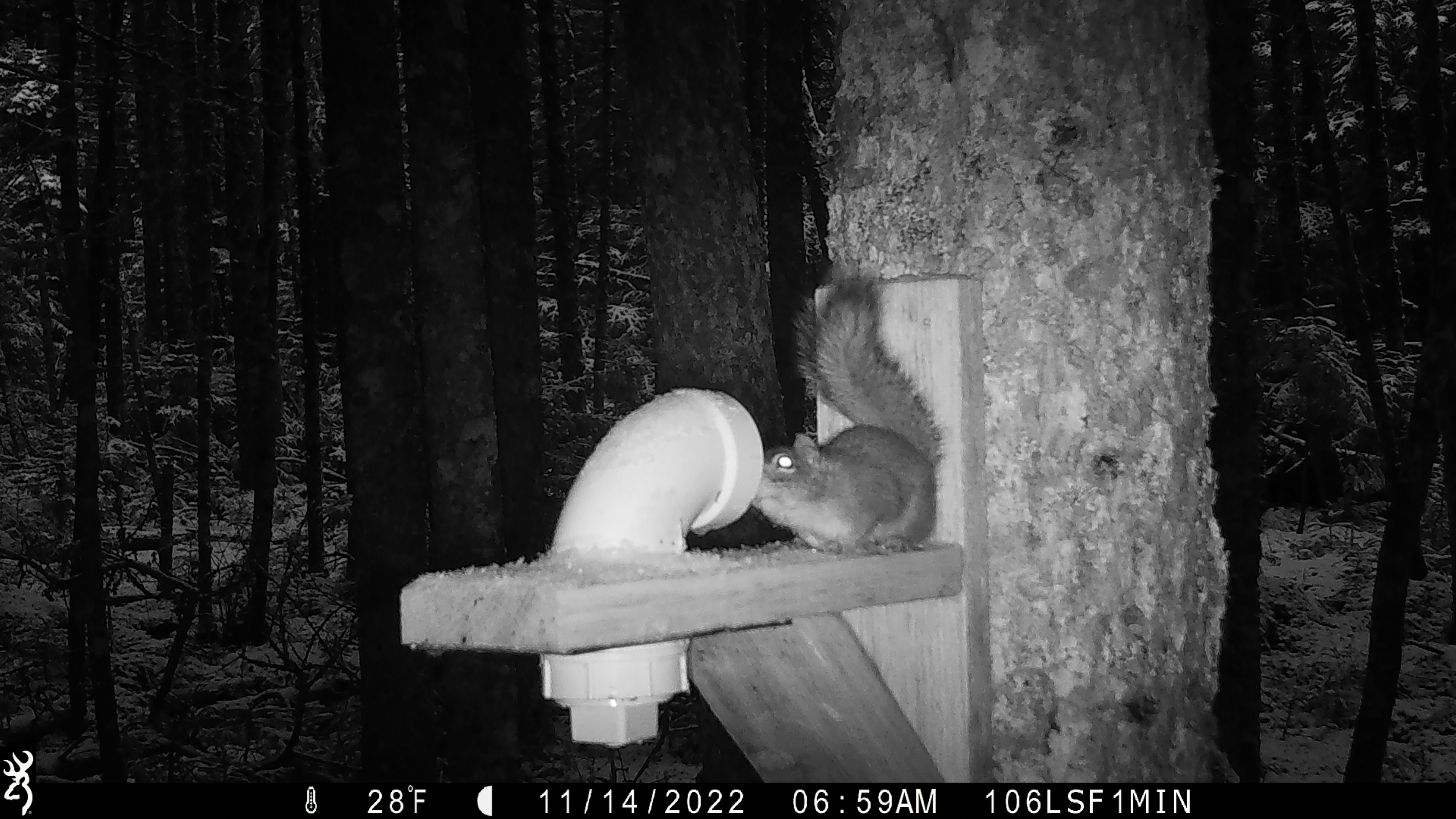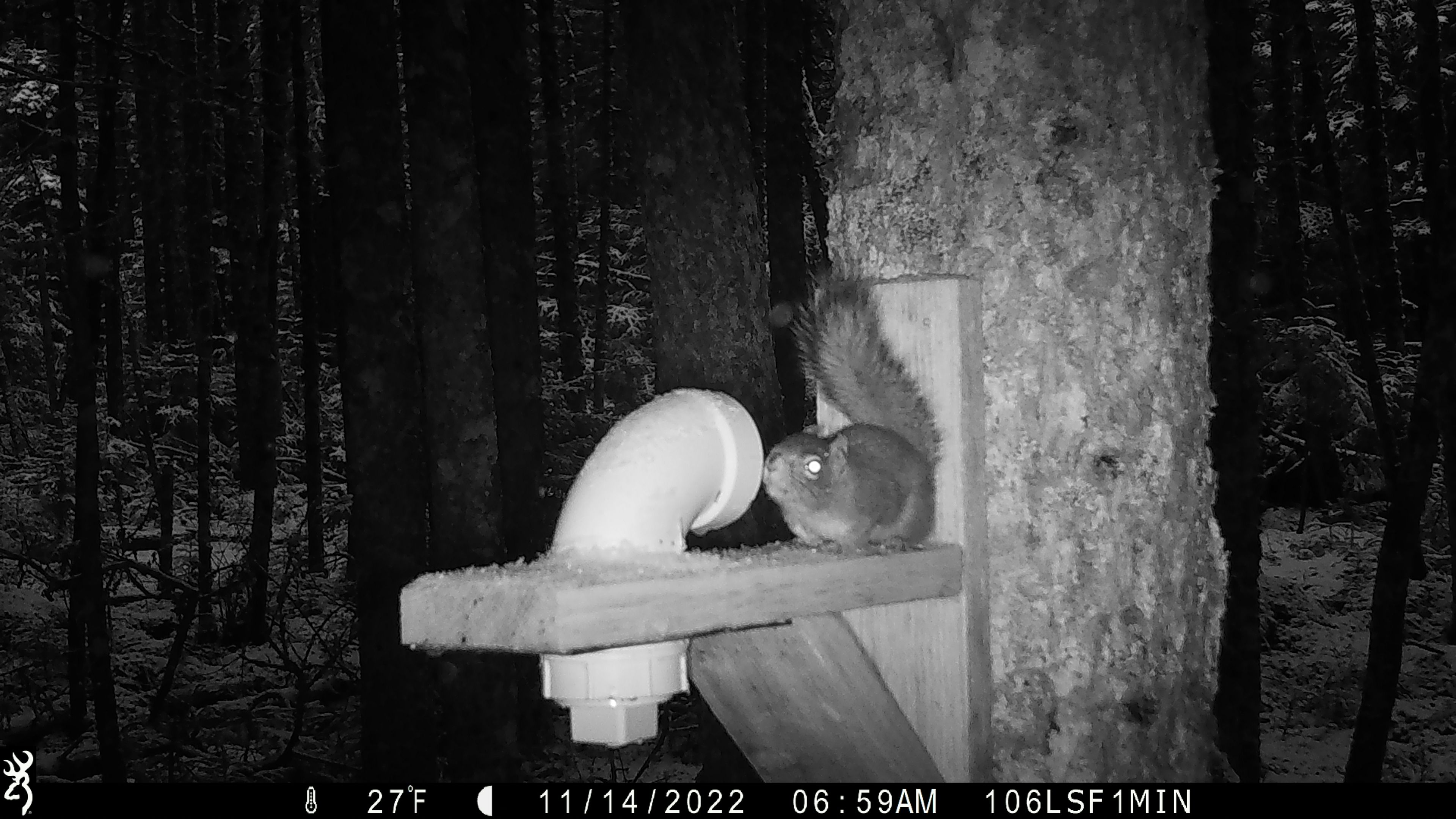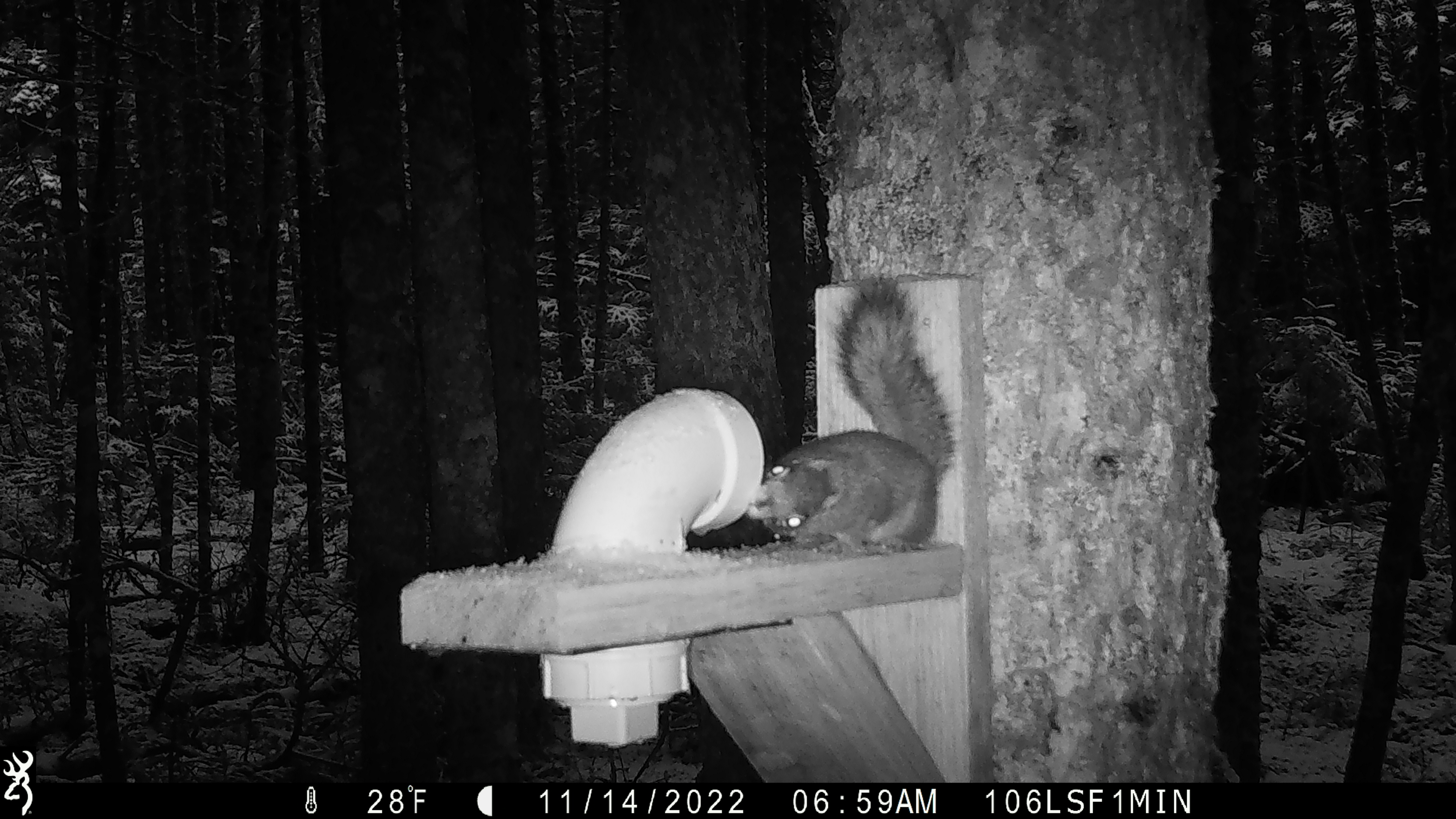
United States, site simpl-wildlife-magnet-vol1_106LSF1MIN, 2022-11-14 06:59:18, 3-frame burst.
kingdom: Animalia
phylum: Chordata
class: Mammalia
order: Rodentia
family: Sciuridae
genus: Tamiasciurus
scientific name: Tamiasciurus hudsonicus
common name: red squirrel